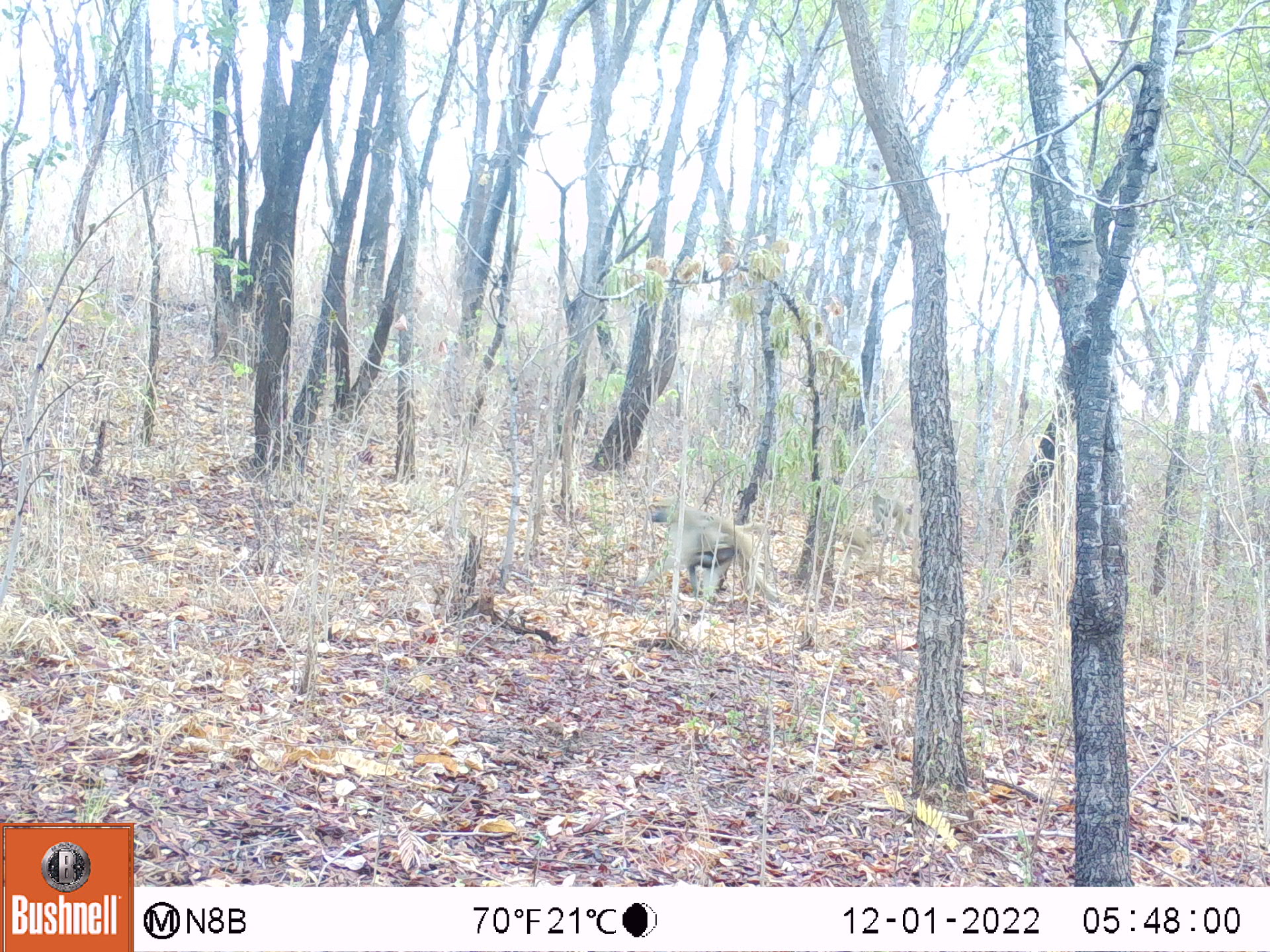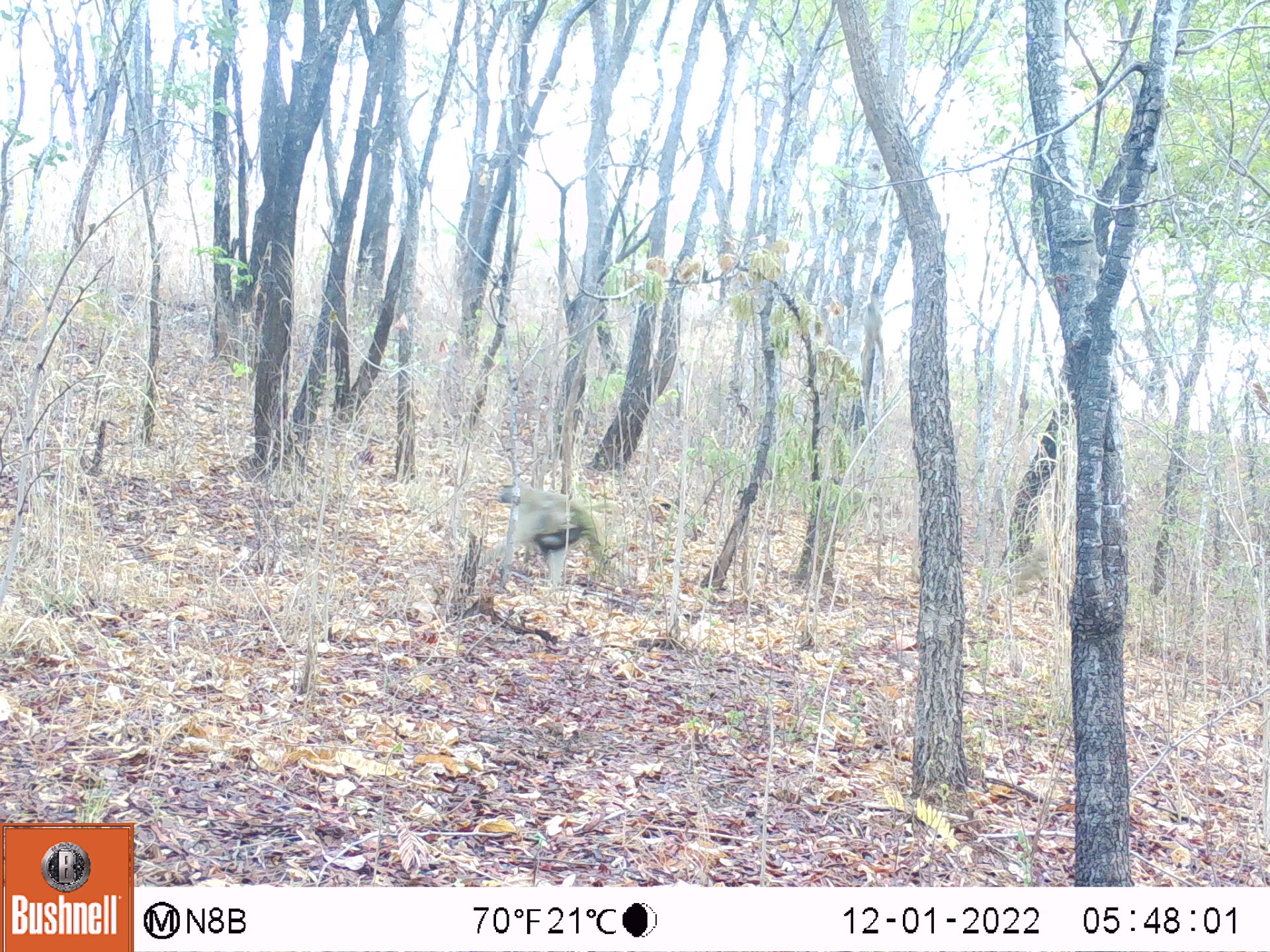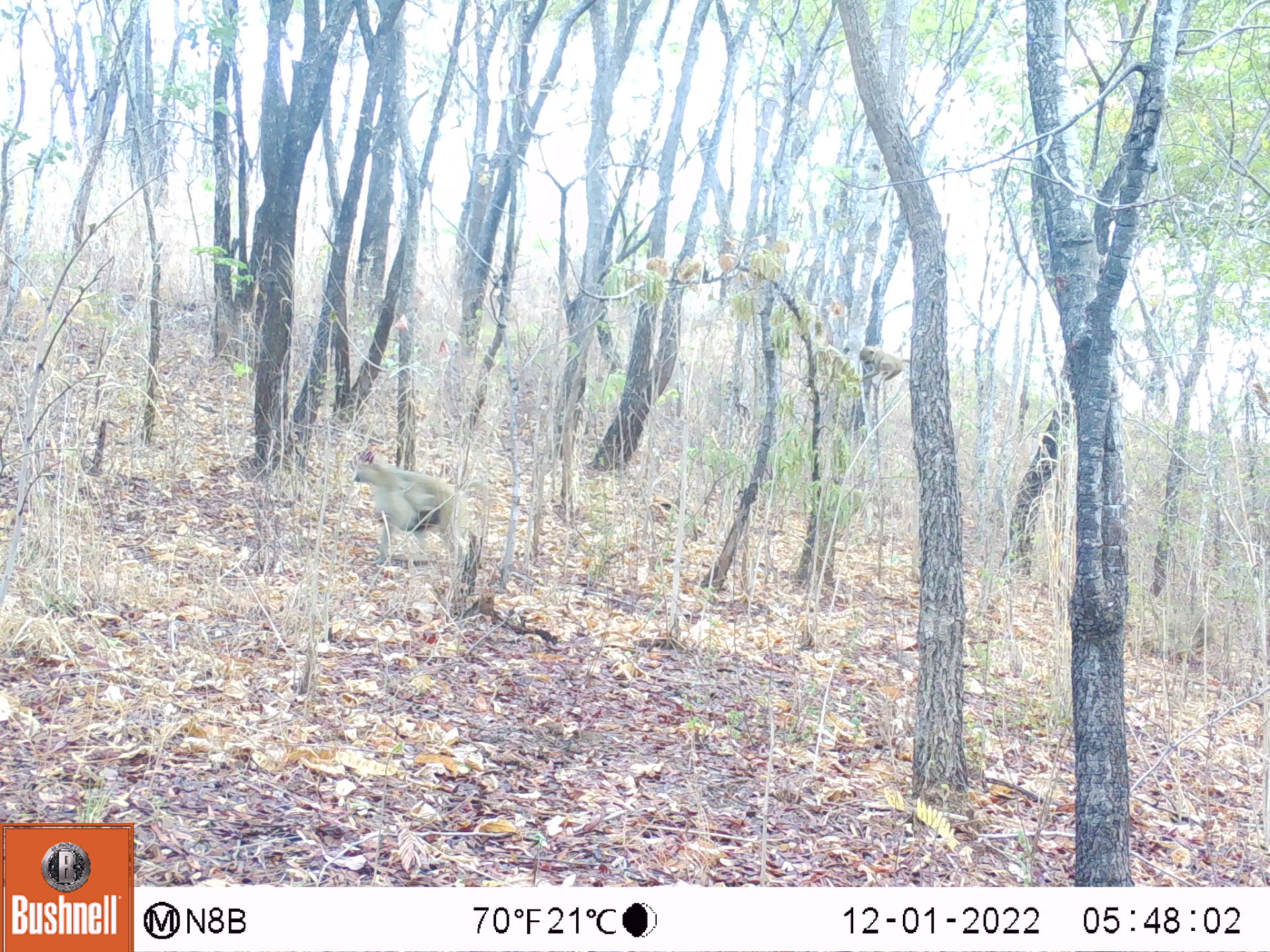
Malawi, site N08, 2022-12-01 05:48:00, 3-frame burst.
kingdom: Animalia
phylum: Chordata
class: Mammalia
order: Primates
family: Cercopithecidae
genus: Papio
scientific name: Papio cynocephalus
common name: yellow baboon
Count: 1.